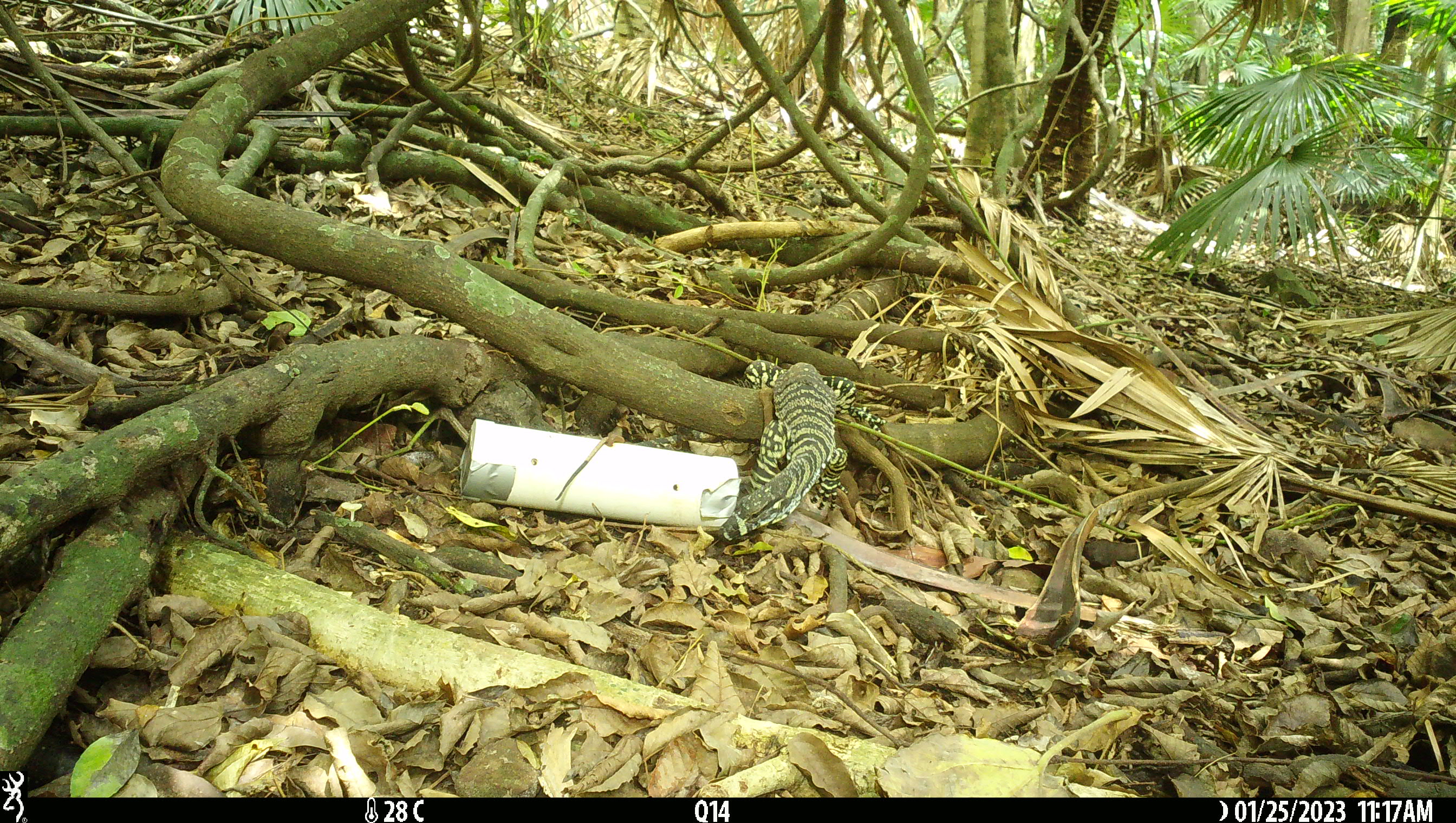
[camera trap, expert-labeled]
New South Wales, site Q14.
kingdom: Animalia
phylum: Chordata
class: Reptilia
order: Squamata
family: Varanidae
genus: Varanus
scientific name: Varanus varius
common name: lace monitor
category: goanna